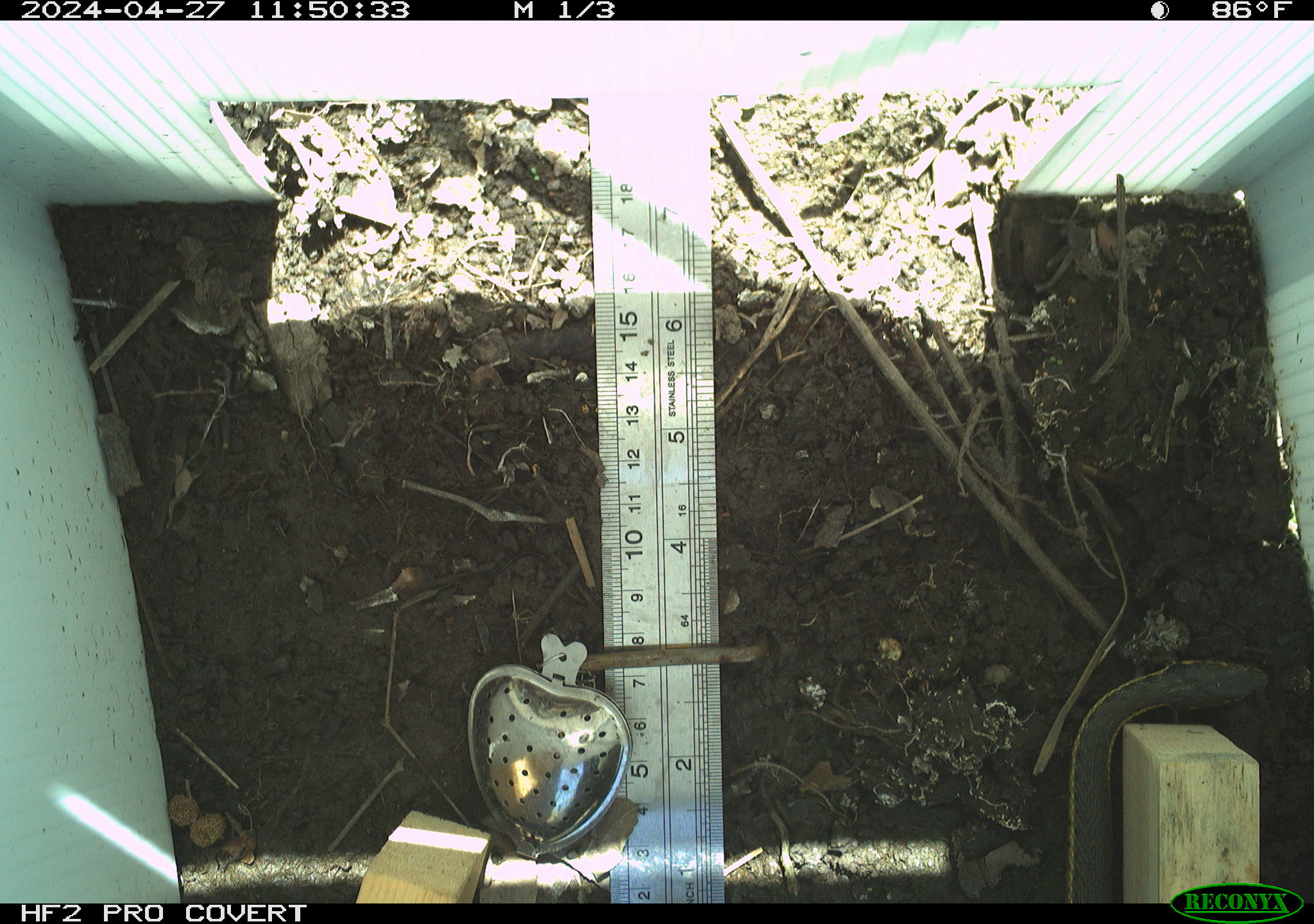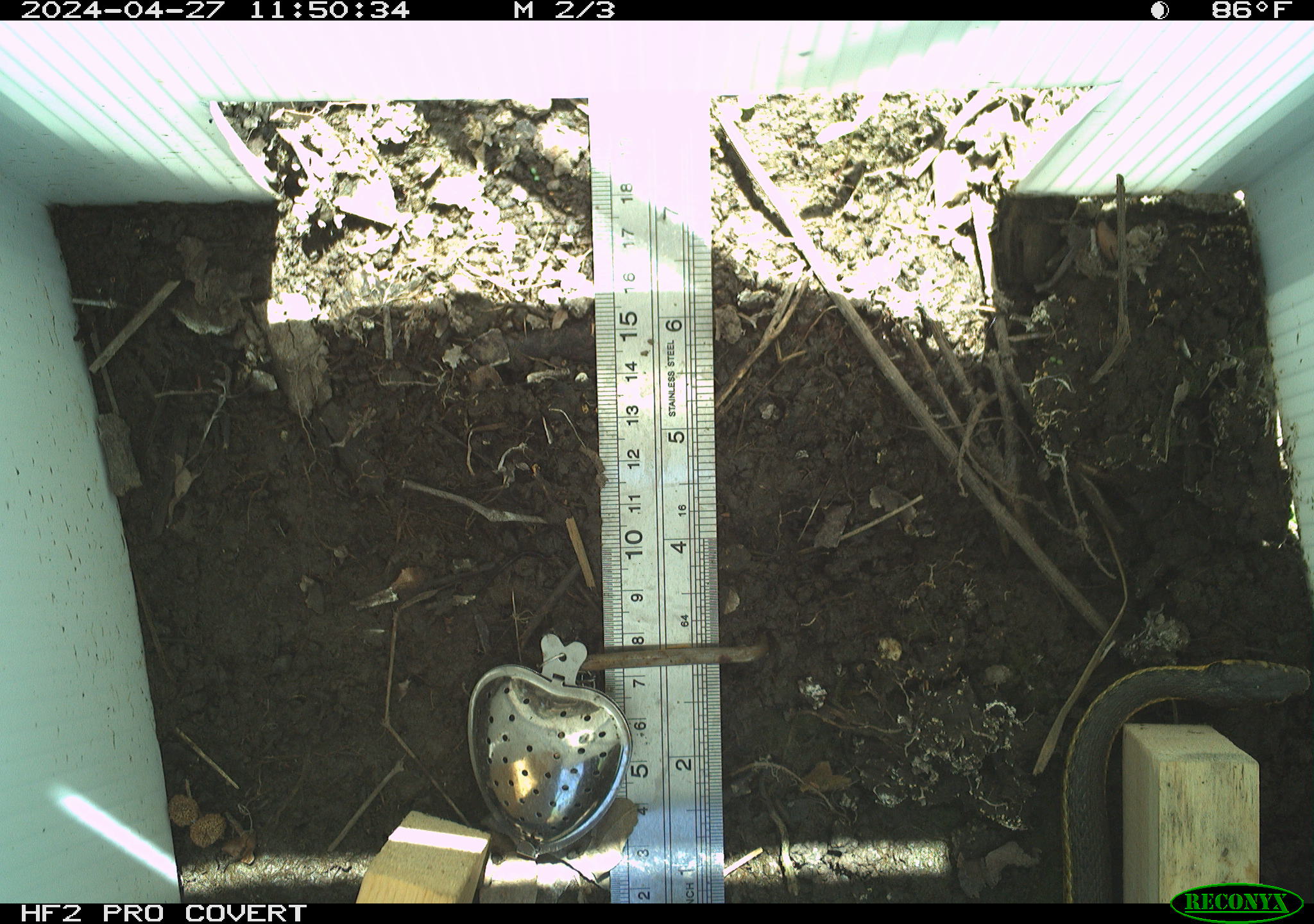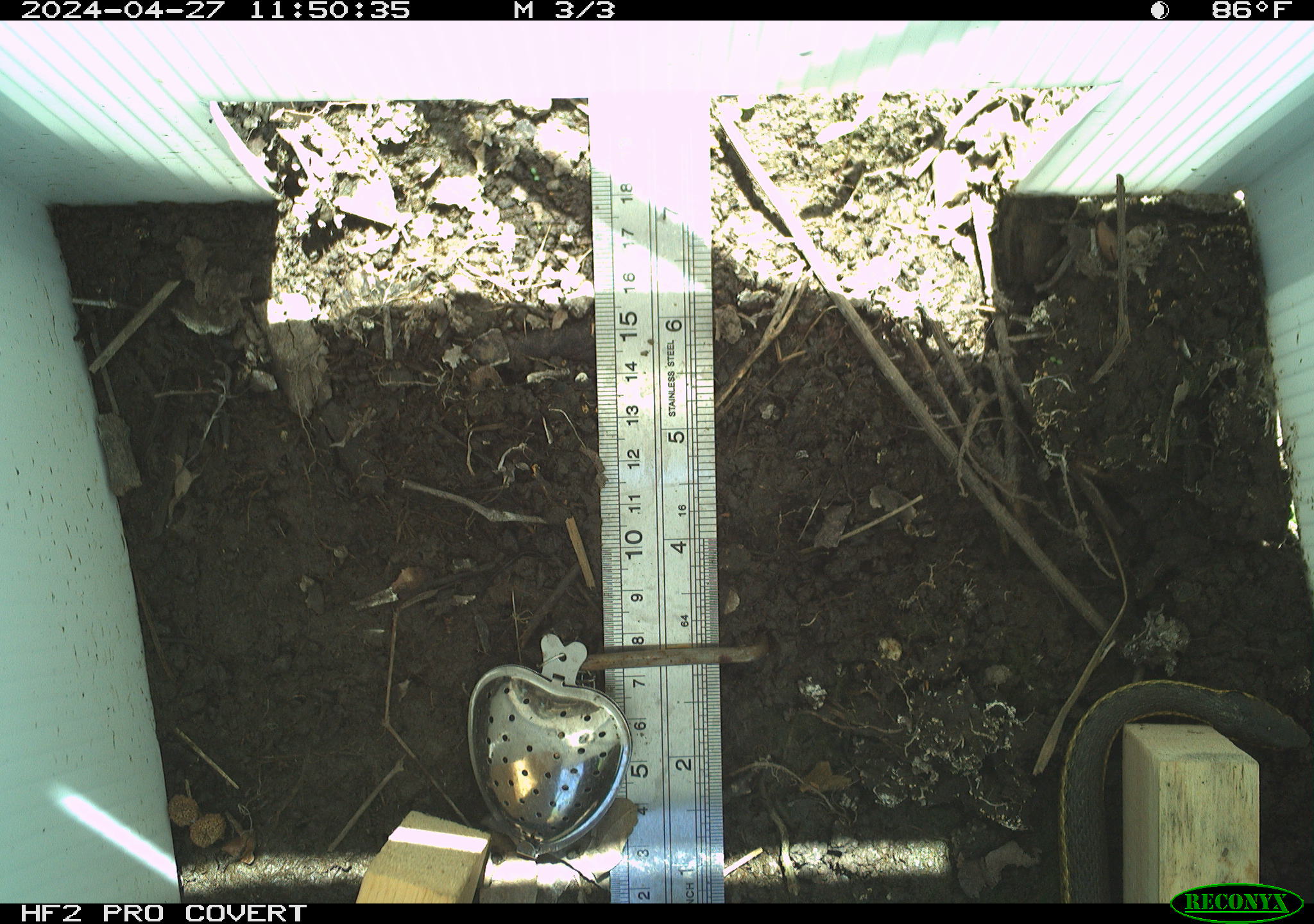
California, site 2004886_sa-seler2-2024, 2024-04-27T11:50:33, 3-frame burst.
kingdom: Animalia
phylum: Chordata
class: Reptilia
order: Squamata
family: Colubridae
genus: Thamnophis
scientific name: Thamnophis hammondii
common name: two-striped gartersnake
Two-striped gartersnake (Thamnophis hammondii).